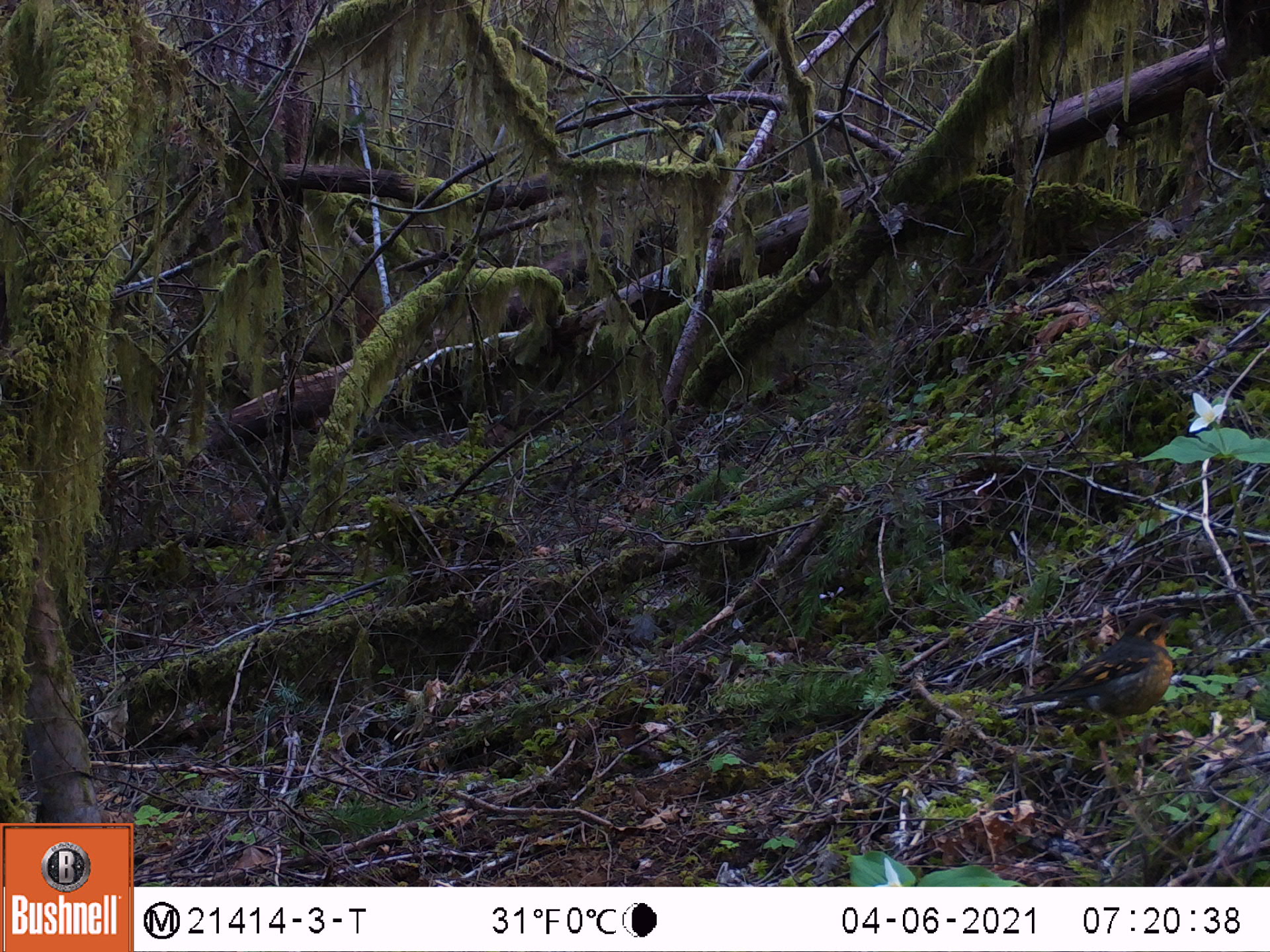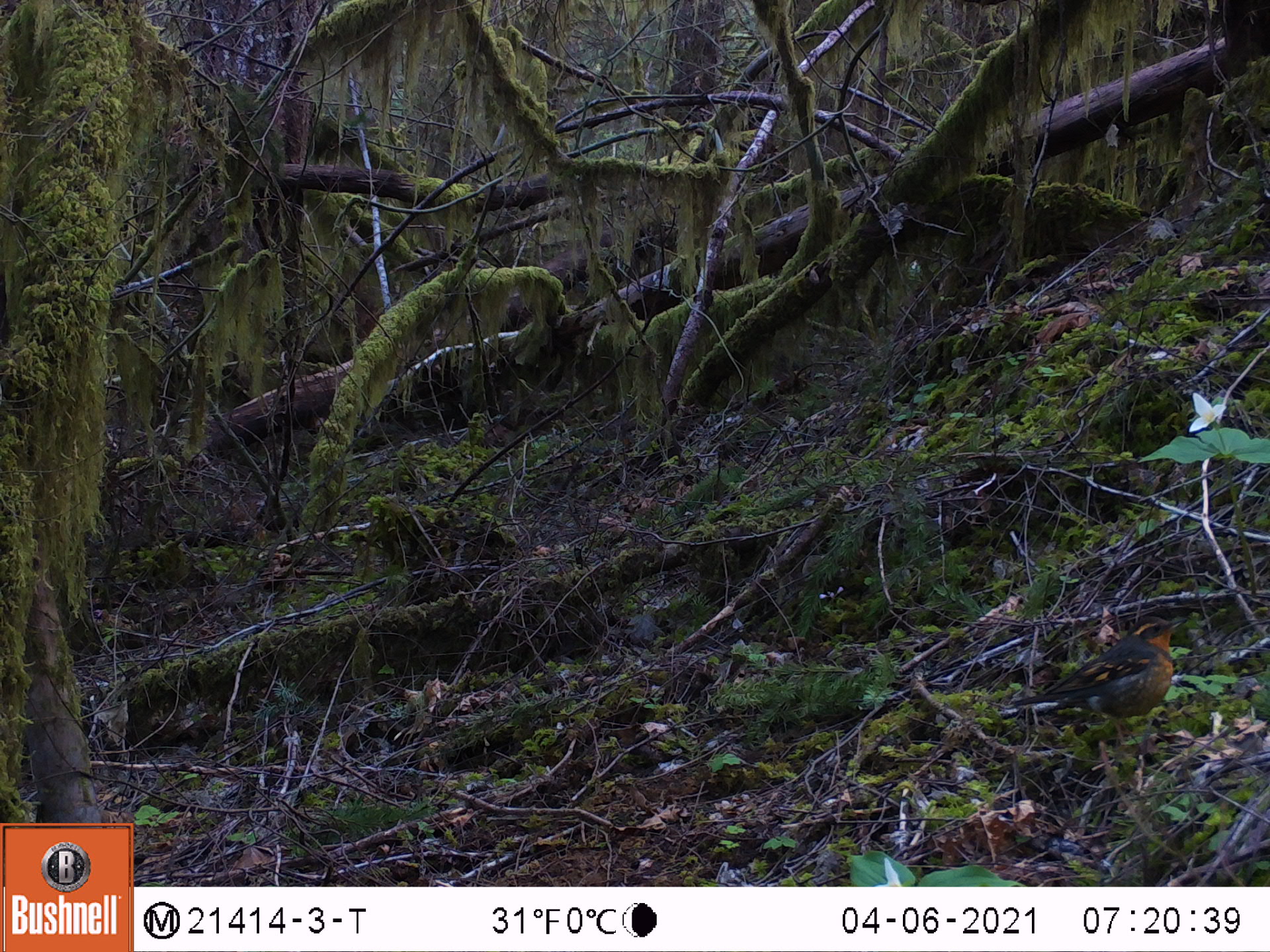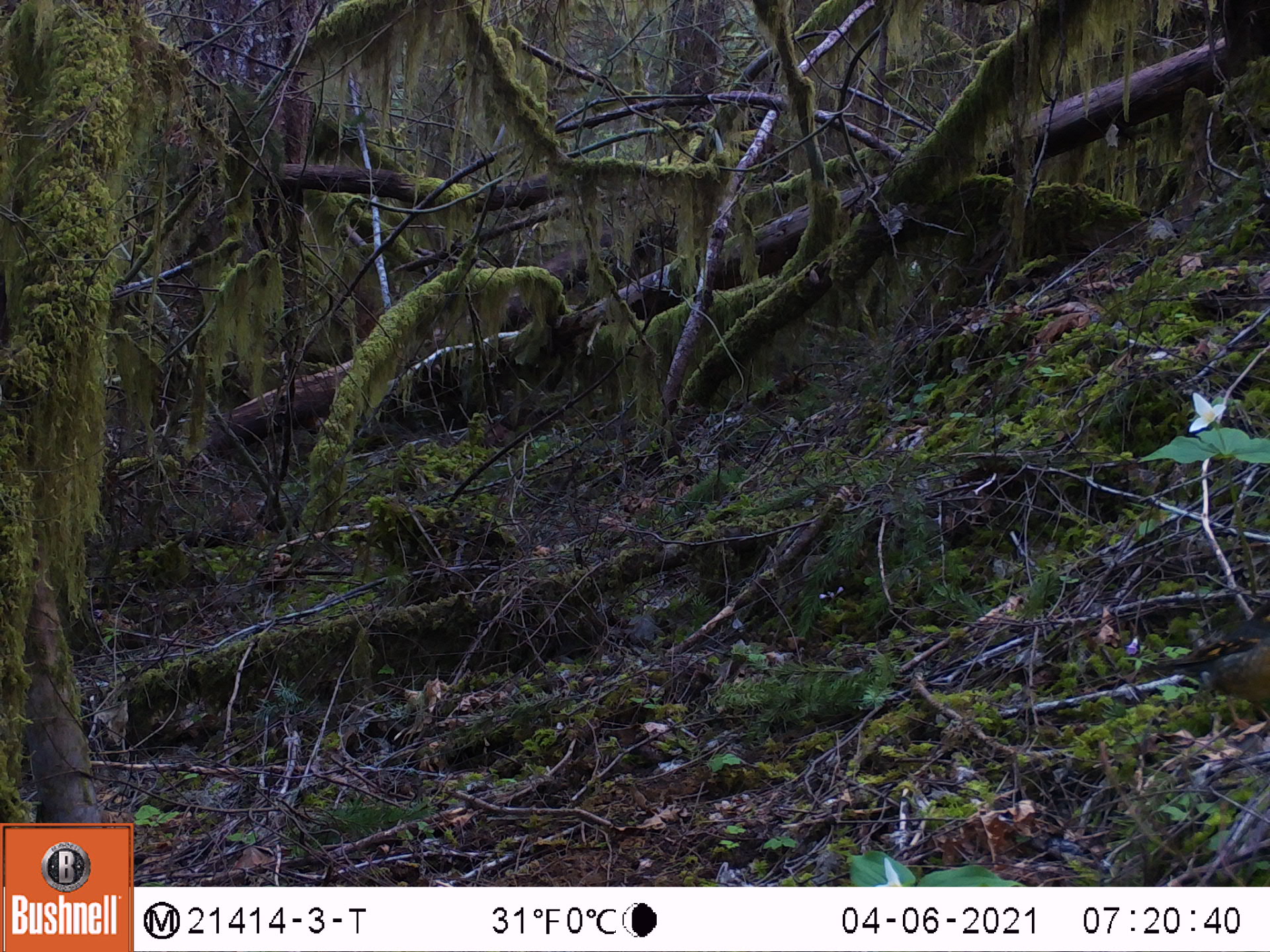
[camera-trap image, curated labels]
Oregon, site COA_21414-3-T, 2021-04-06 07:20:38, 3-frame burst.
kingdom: Animalia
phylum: Chordata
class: Aves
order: Passeriformes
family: Turdidae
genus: Ixoreus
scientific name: Ixoreus naevius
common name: varied thrush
Varied thrush (Ixoreus naevius).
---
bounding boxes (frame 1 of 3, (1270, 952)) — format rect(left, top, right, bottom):
varied thrush: rect(991, 582, 1218, 762)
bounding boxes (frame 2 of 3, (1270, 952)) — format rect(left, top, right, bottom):
varied thrush: rect(982, 586, 1202, 758)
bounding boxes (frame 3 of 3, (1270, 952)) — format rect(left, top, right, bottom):
varied thrush: rect(1120, 576, 1267, 756)